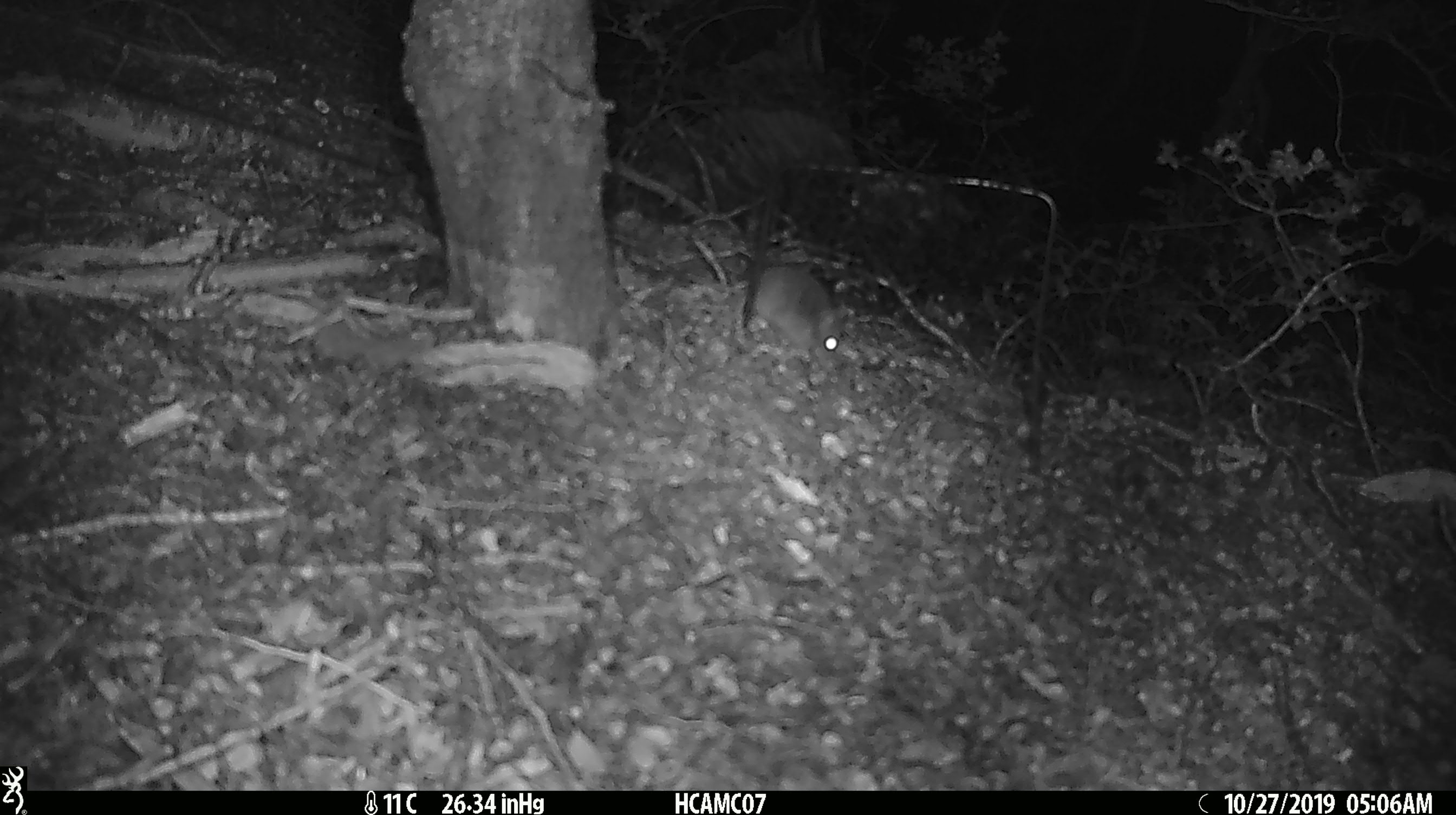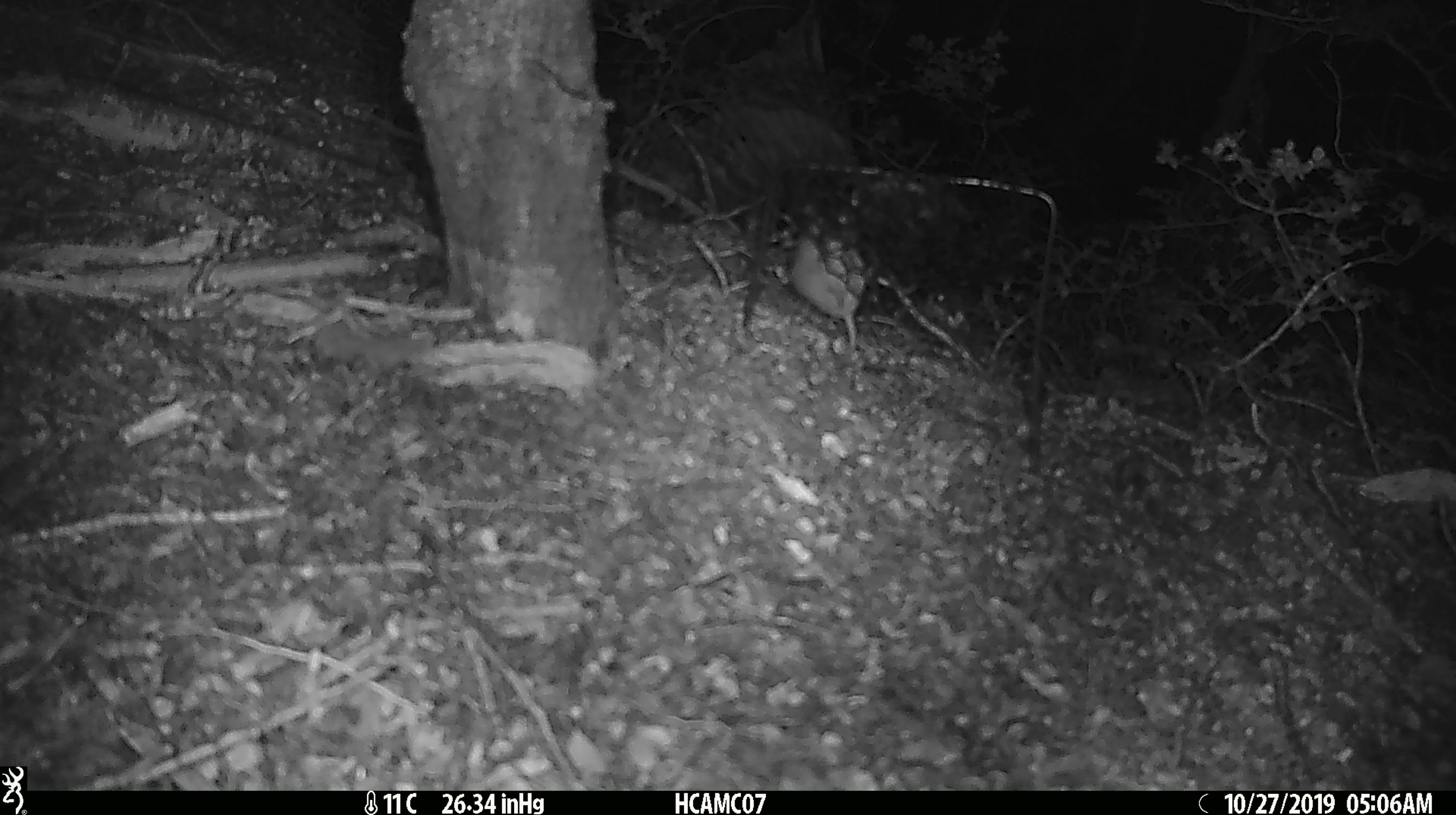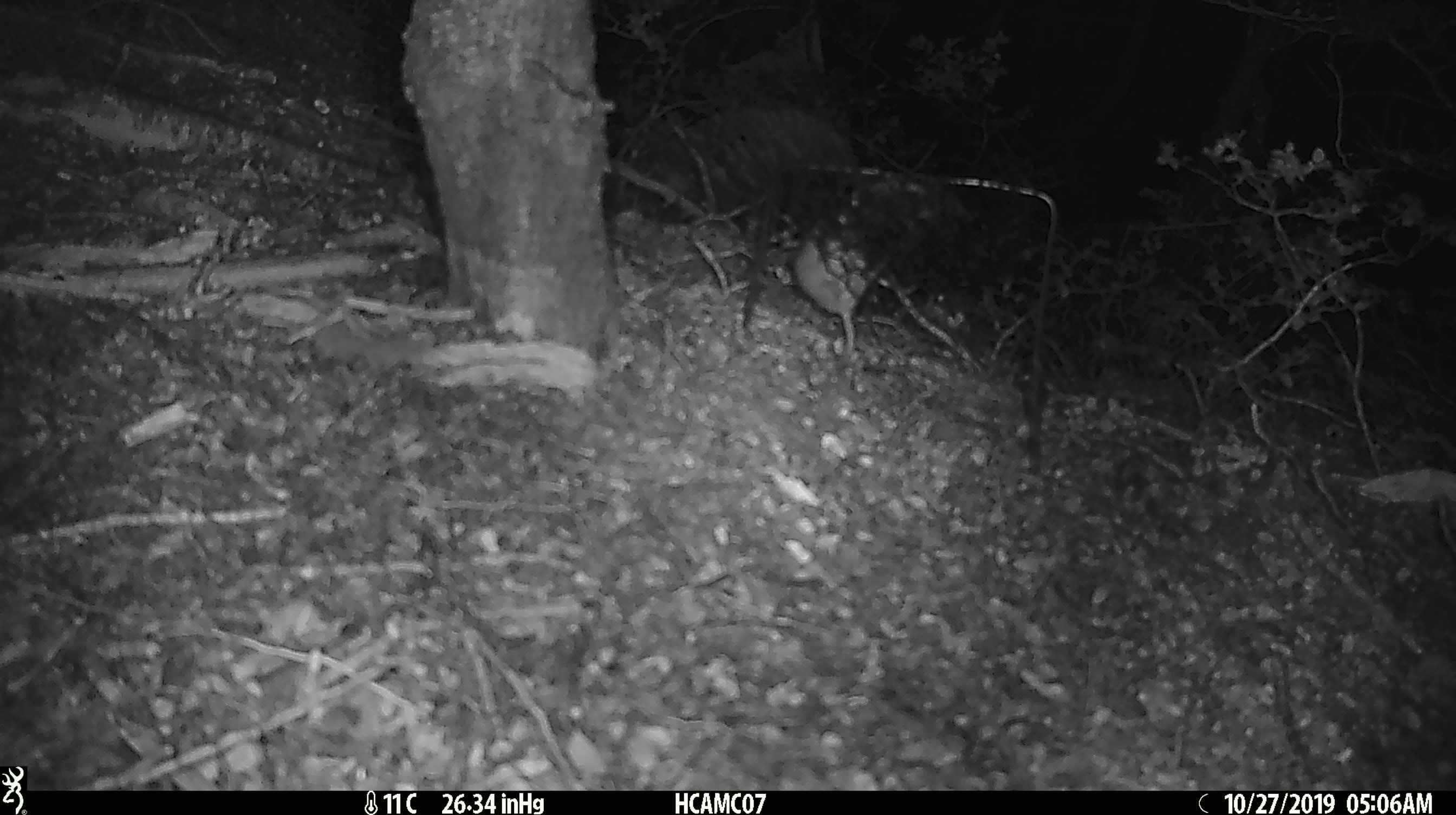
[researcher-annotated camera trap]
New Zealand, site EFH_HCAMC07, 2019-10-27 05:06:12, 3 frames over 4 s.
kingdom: Animalia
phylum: Chordata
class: Mammalia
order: Rodentia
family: Muridae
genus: Mus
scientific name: Mus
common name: mouse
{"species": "mouse (Mus)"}